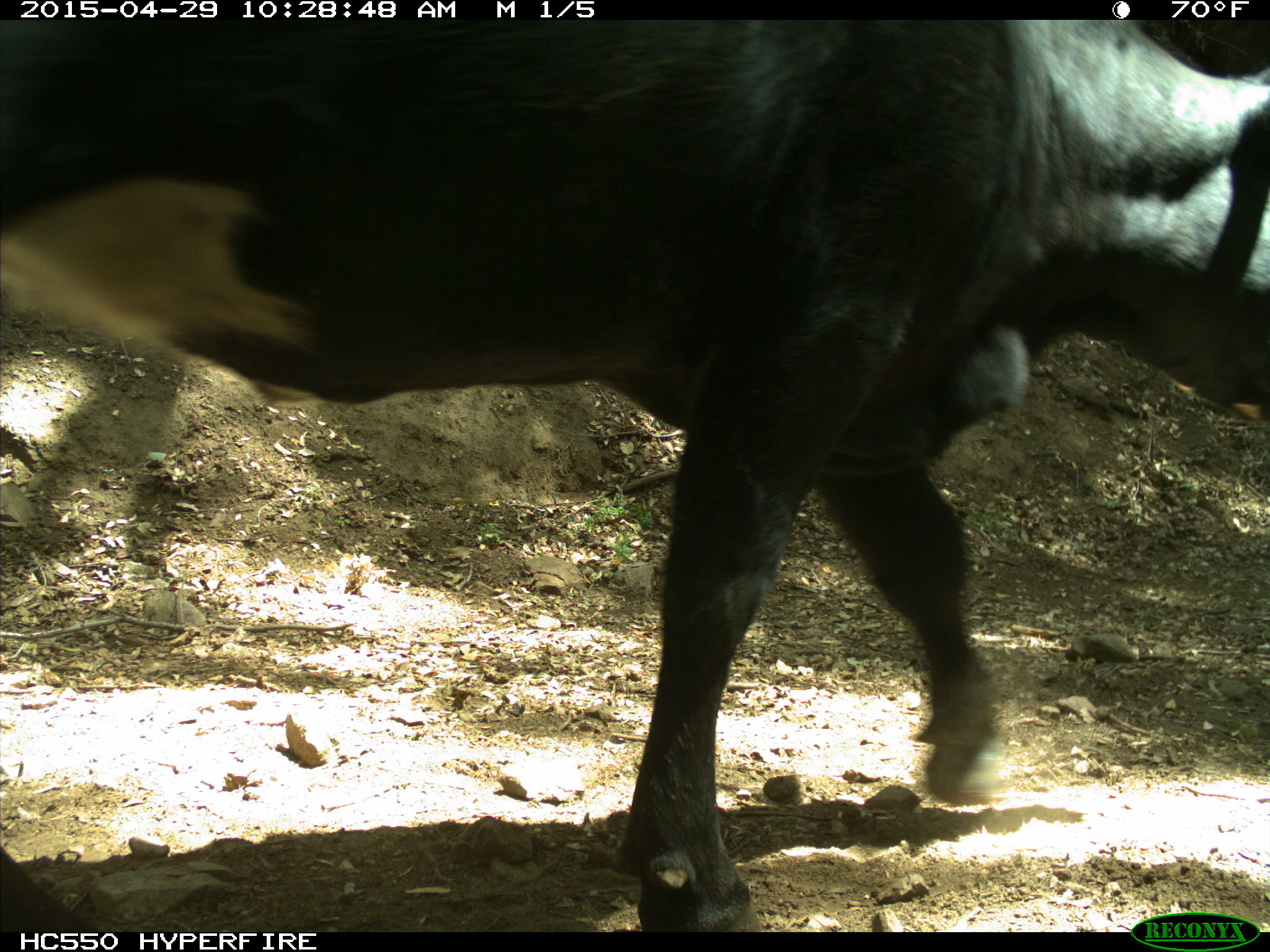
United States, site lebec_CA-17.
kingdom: Animalia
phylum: Chordata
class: Mammalia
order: Artiodactyla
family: Bovidae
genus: Bos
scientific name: Bos taurus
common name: domestic cow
Bos taurus (domestic cow).